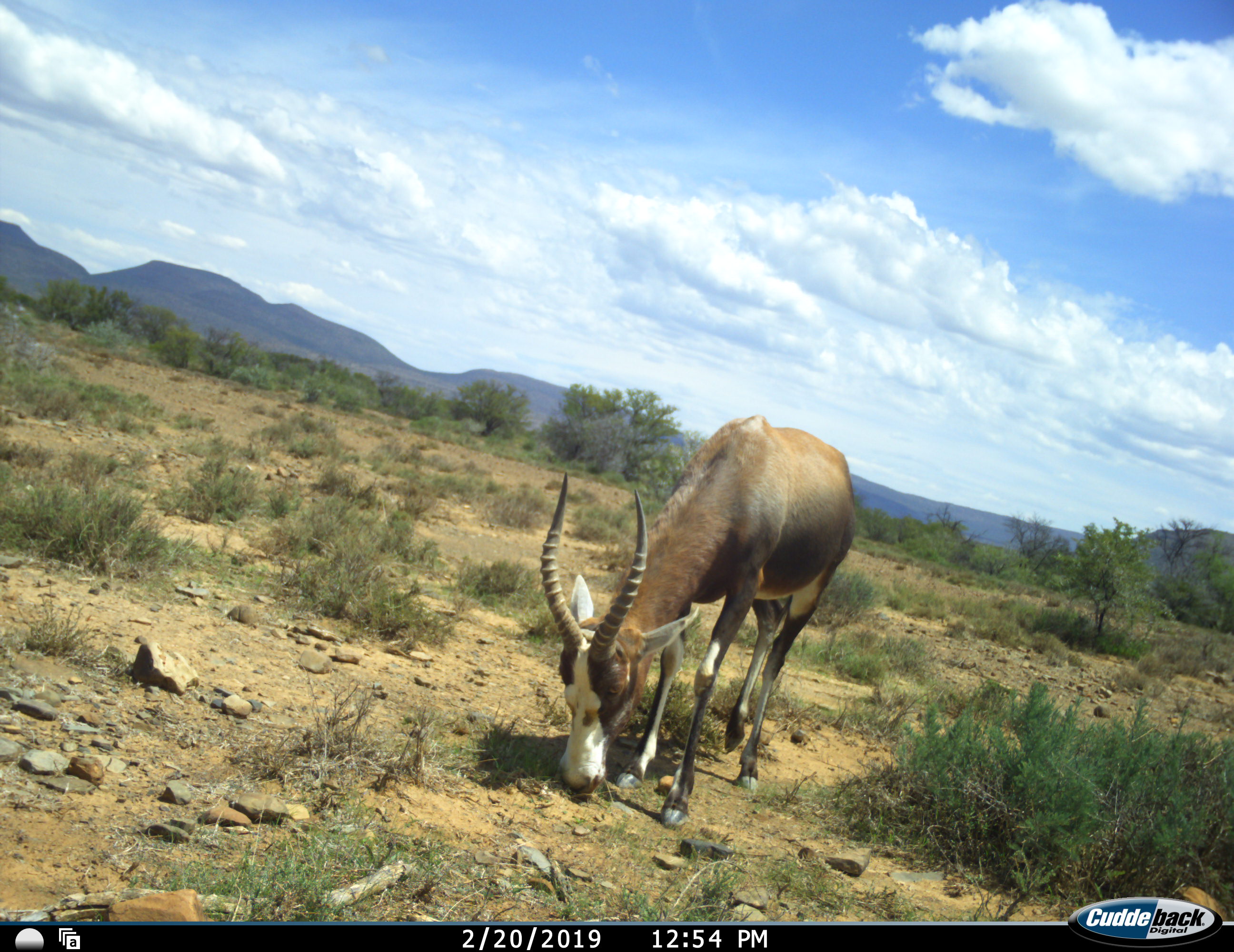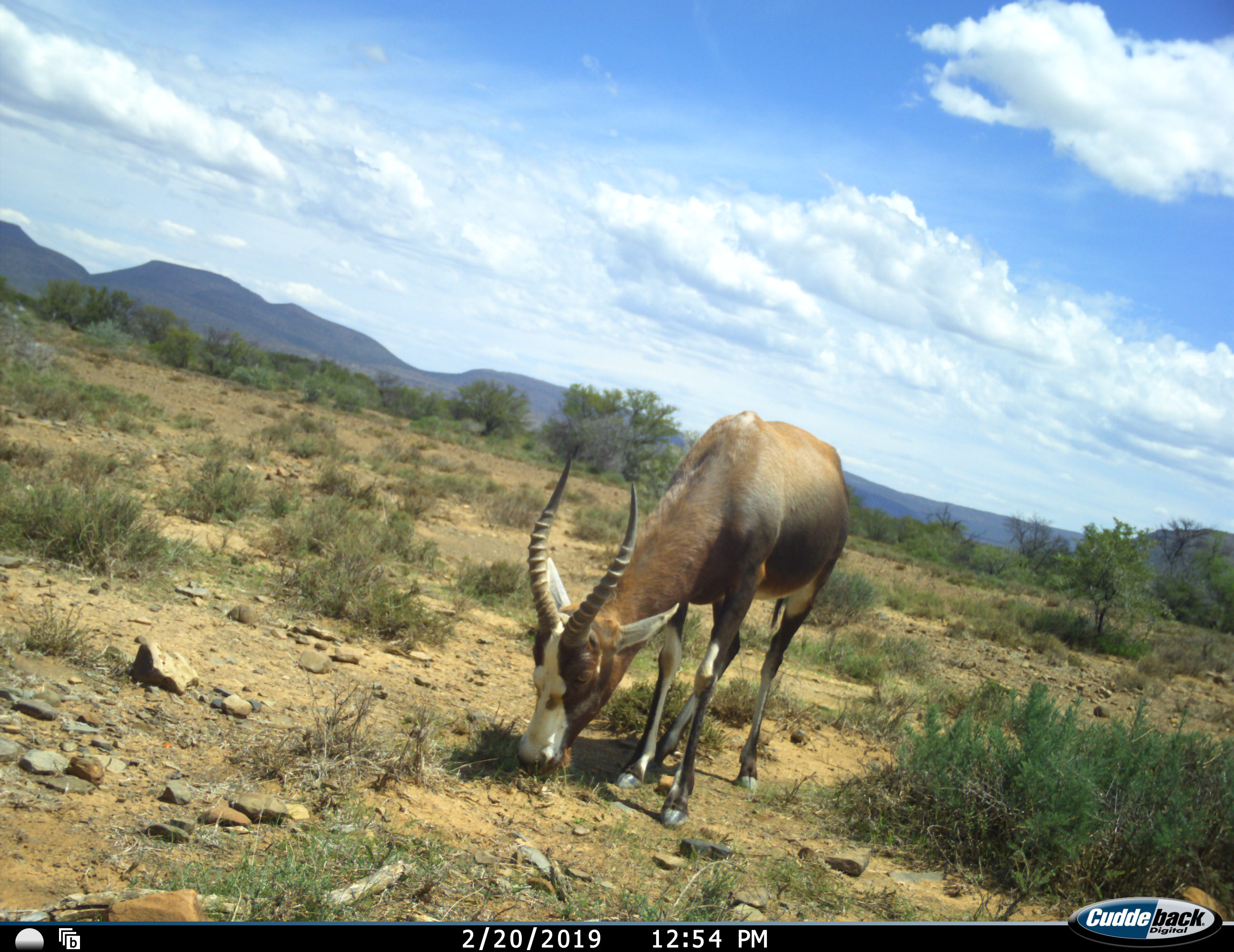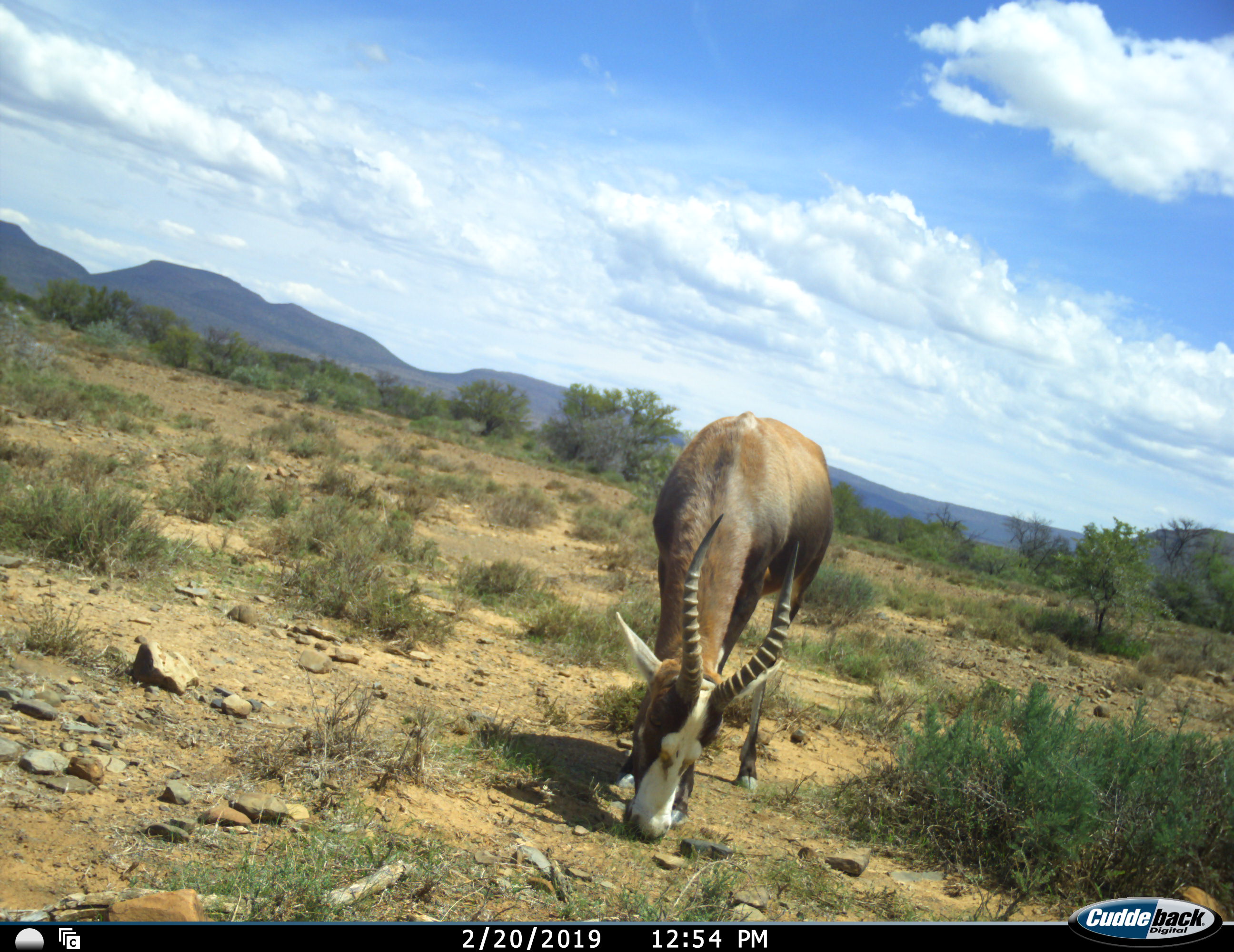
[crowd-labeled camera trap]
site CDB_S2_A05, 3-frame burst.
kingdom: Animalia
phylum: Chordata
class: Mammalia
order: Artiodactyla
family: Bovidae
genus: Damaliscus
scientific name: Damaliscus pygargus phillipsi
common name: blesbok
Blesbok (Damaliscus pygargus phillipsi), count 1. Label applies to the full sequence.